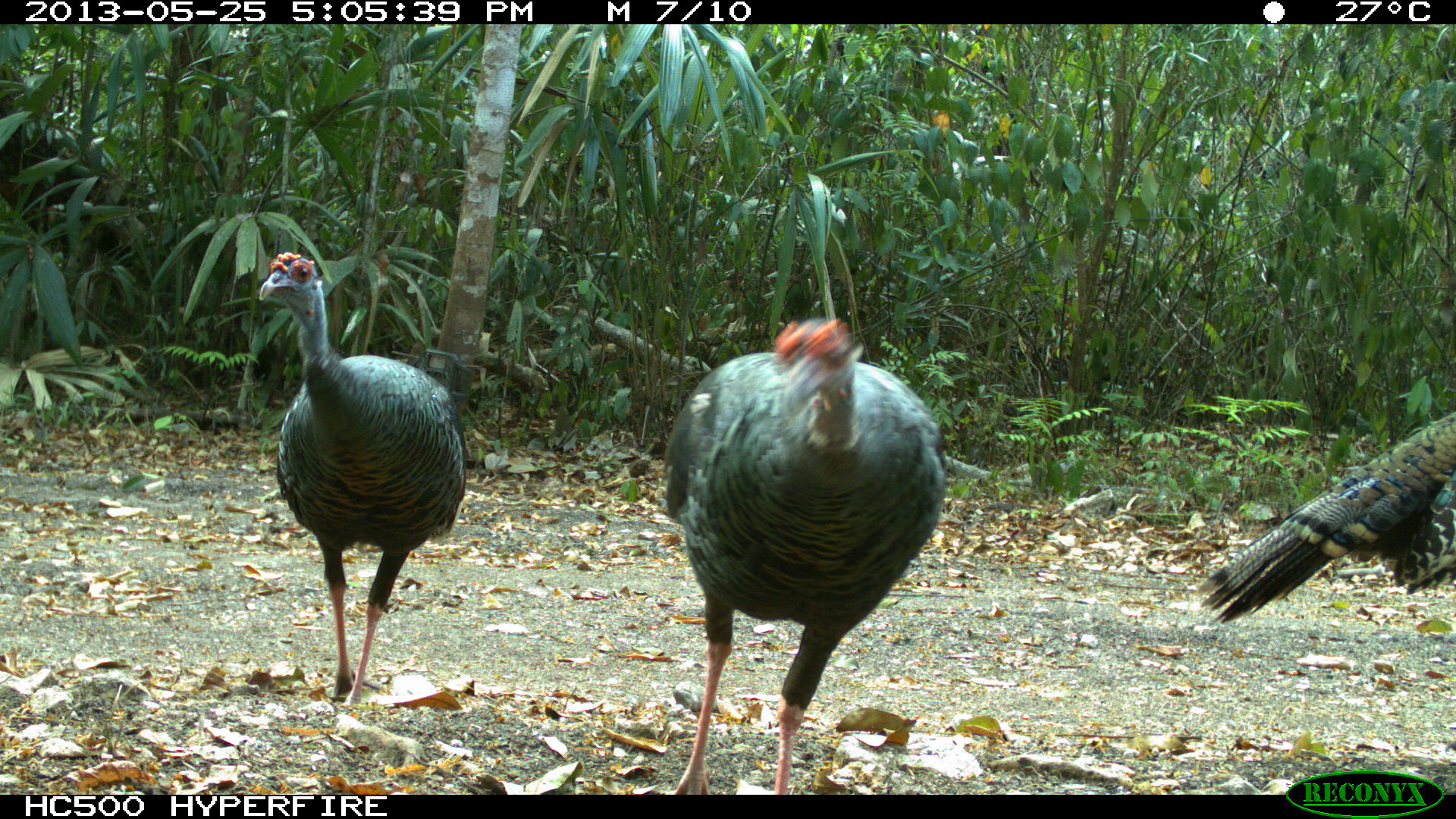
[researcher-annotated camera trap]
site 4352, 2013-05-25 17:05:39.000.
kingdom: Animalia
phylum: Chordata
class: Aves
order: Galliformes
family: Phasianidae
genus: Meleagris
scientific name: Meleagris ocellata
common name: ocellated turkey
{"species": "Meleagris ocellata (ocellated turkey)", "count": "4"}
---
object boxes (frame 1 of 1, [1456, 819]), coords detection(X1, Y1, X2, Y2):
meleagris ocellata: detection(664, 316, 945, 793); detection(258, 251, 465, 707); detection(1197, 409, 1454, 625)